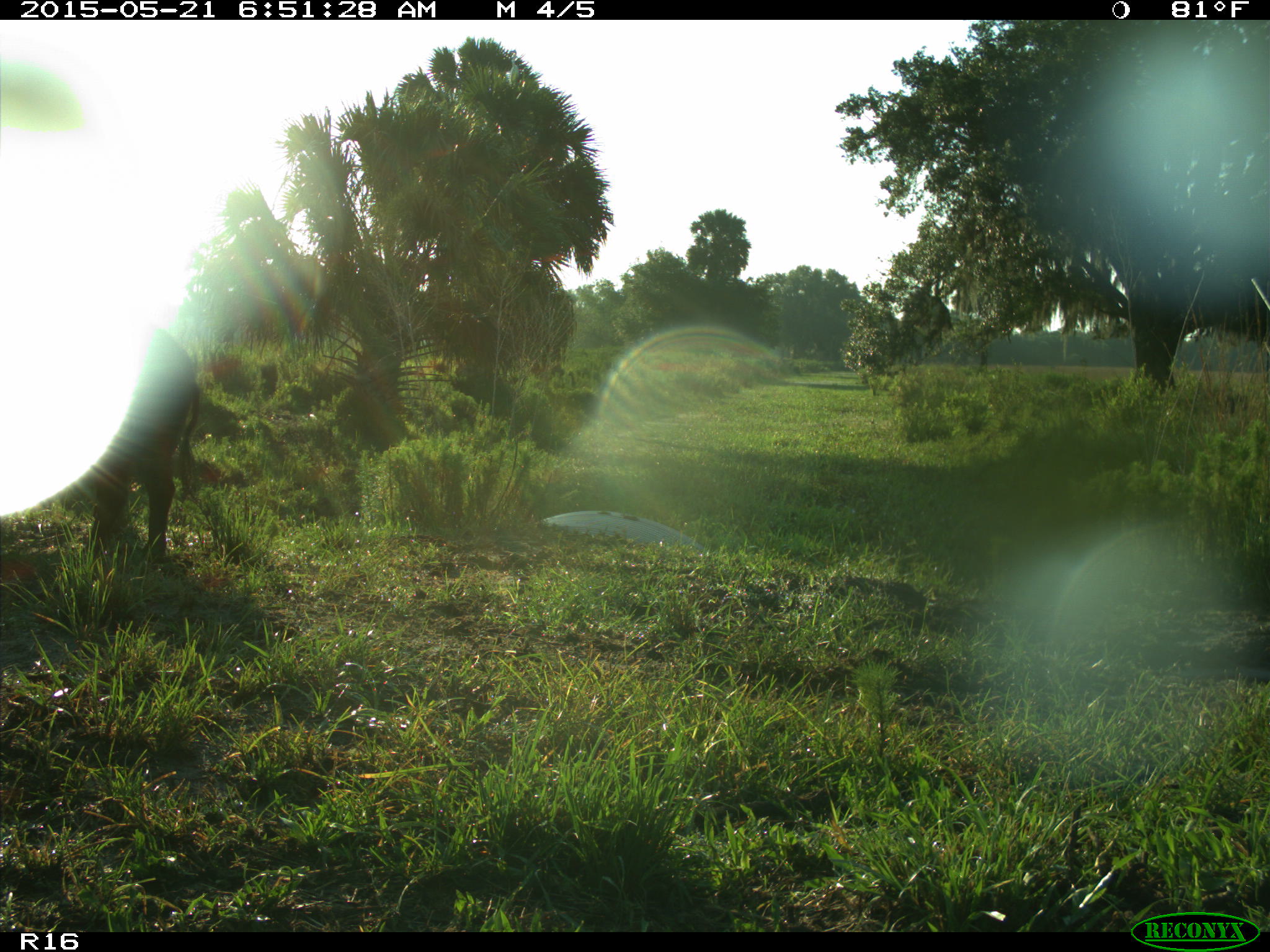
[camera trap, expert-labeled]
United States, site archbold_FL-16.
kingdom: Animalia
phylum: Chordata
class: Mammalia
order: Artiodactyla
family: Suidae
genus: Sus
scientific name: Sus scrofa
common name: wild boar